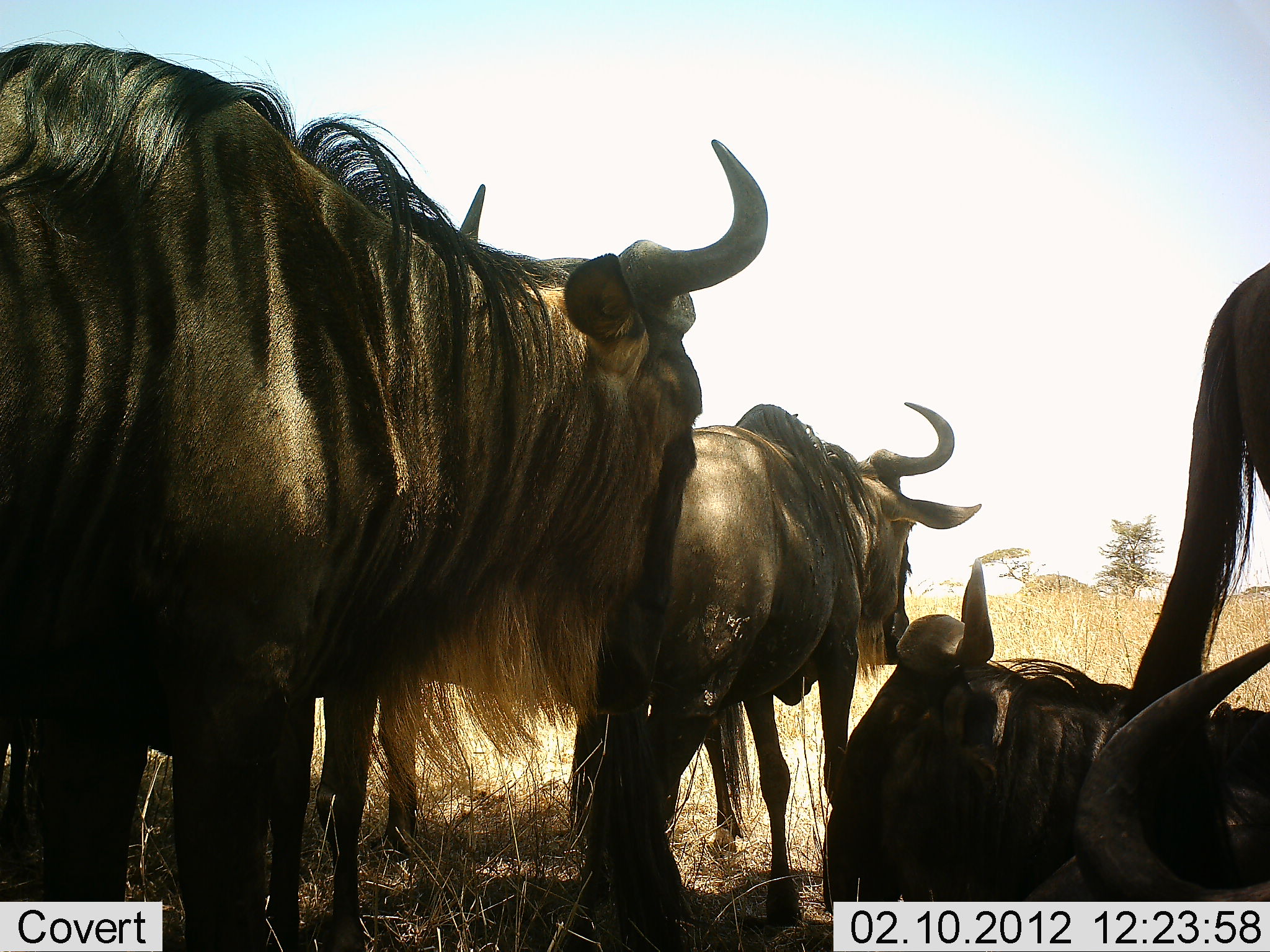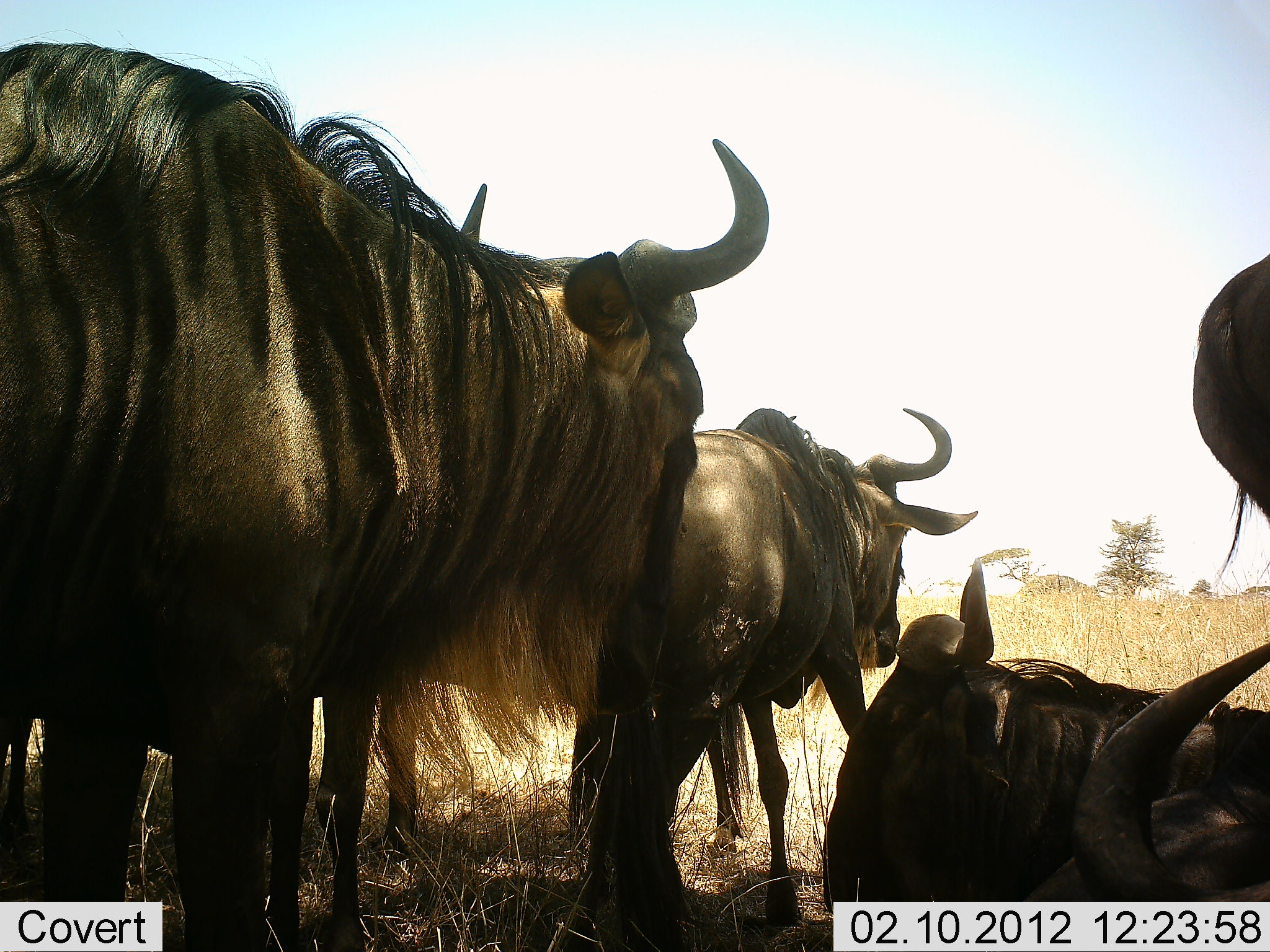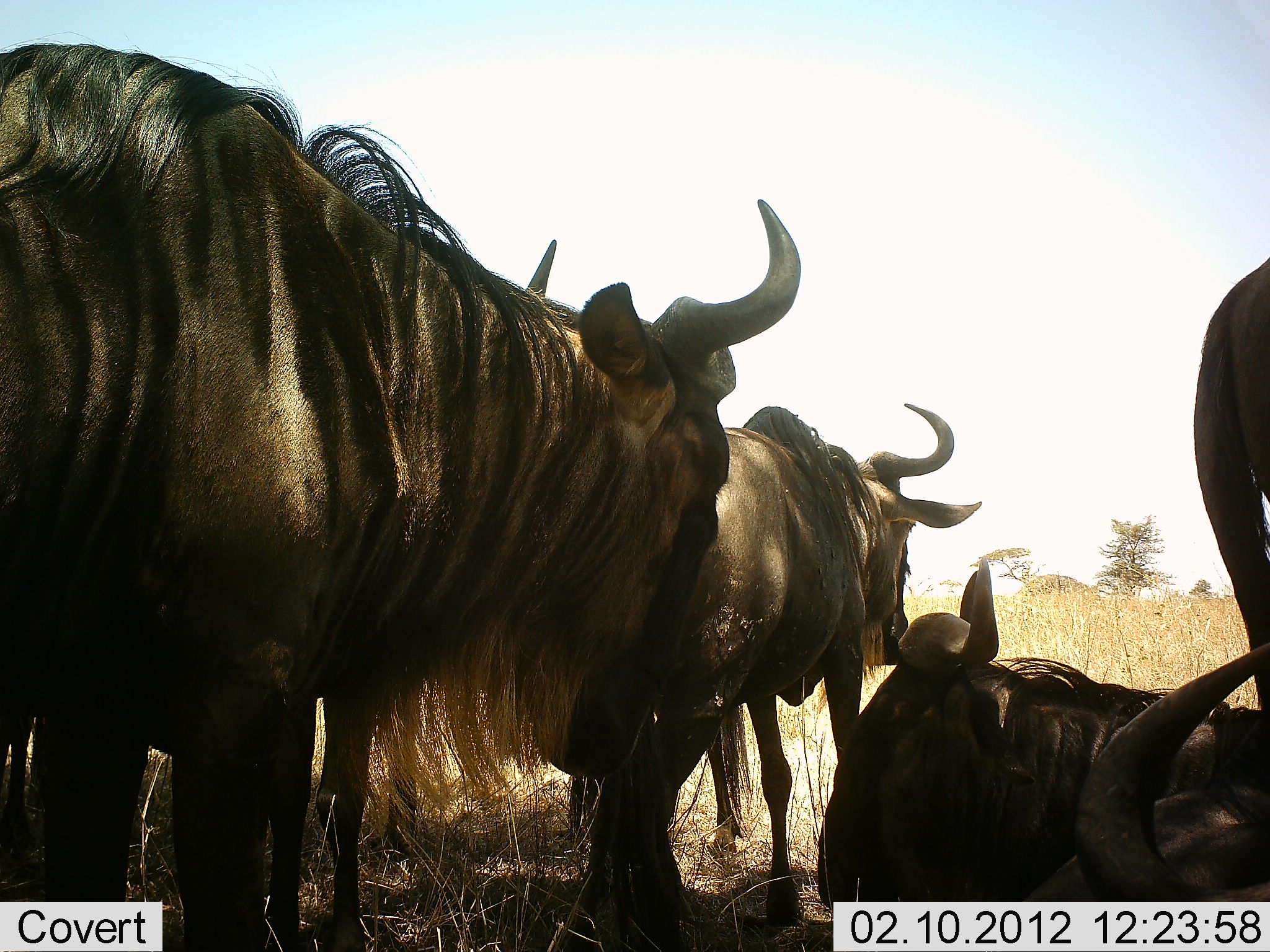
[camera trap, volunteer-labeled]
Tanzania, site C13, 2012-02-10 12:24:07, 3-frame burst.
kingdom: Animalia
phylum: Chordata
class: Mammalia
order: Artiodactyla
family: Bovidae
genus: Connochaetes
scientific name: Connochaetes taurinus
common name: blue wildebeest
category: wildebeest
Wildebeest (blue wildebeest) (Connochaetes taurinus), count 5. Behavior (volunteer vote fractions): standing 82%, resting 86%, moving 9%, interacting 9%. Young present (vote fraction): 0%. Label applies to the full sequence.